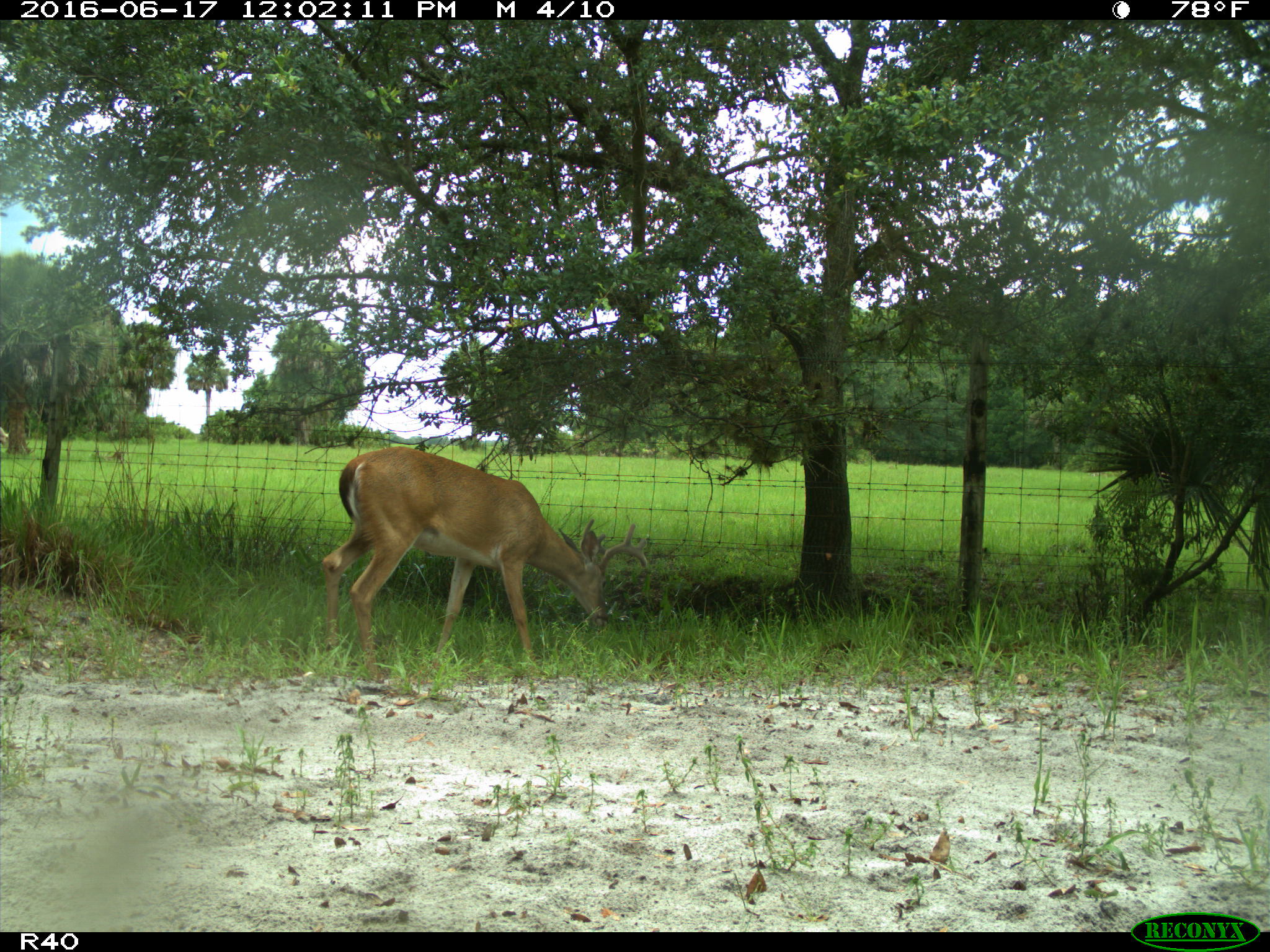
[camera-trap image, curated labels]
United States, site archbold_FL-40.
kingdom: Animalia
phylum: Chordata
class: Mammalia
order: Artiodactyla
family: Cervidae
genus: Odocoileus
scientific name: Odocoileus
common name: deer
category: unidentified deer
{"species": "unidentified deer (deer) (Odocoileus)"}